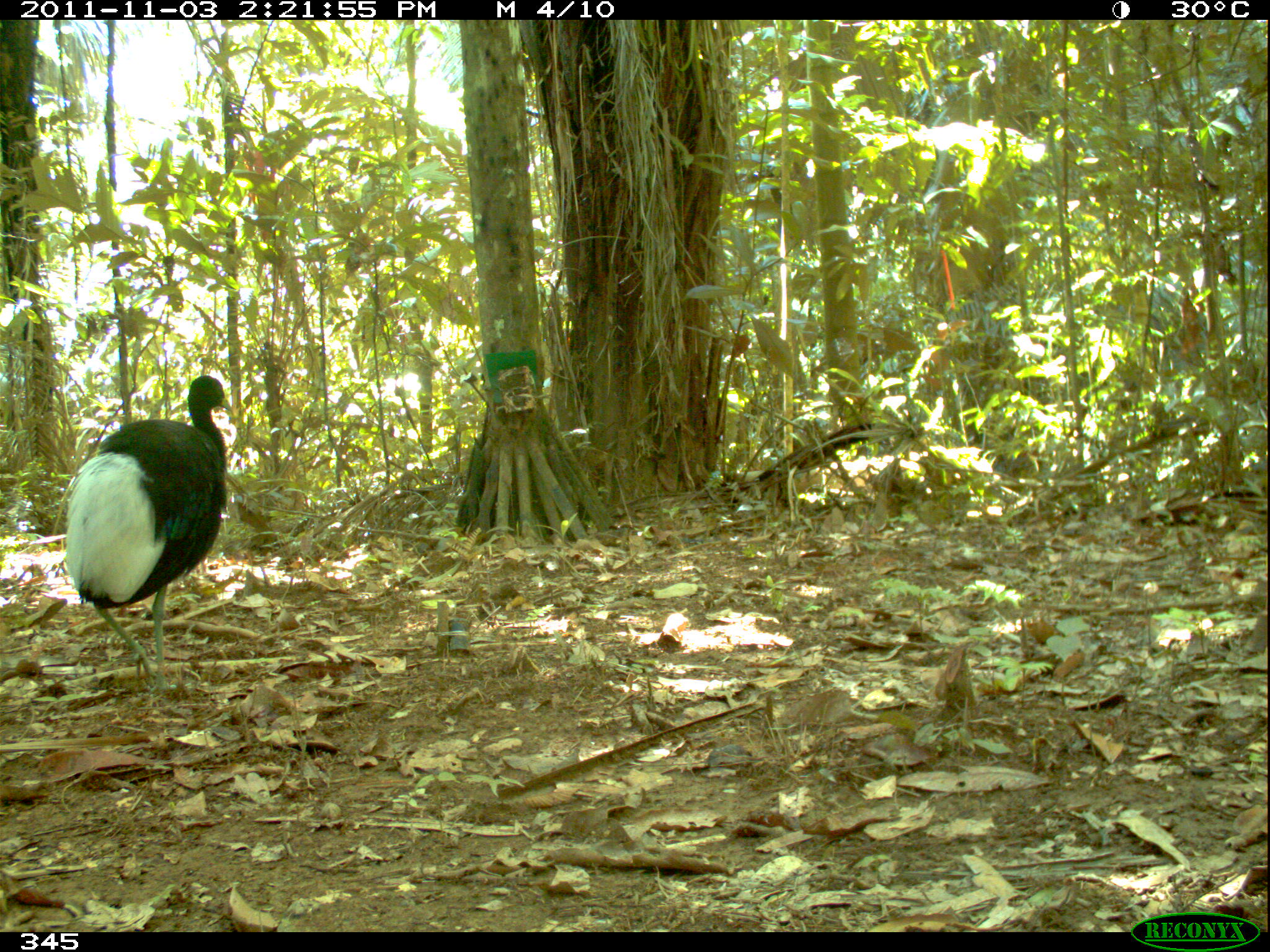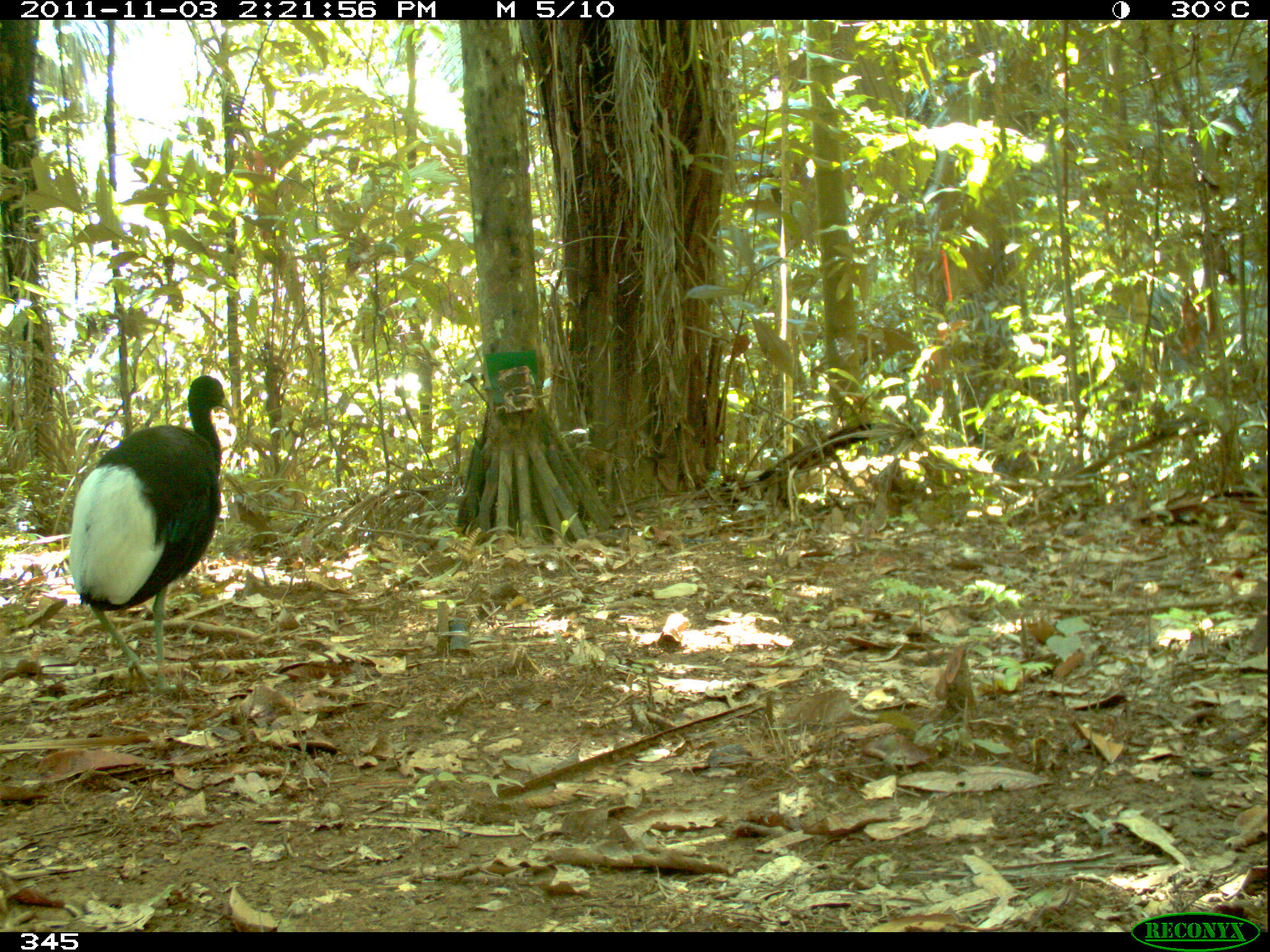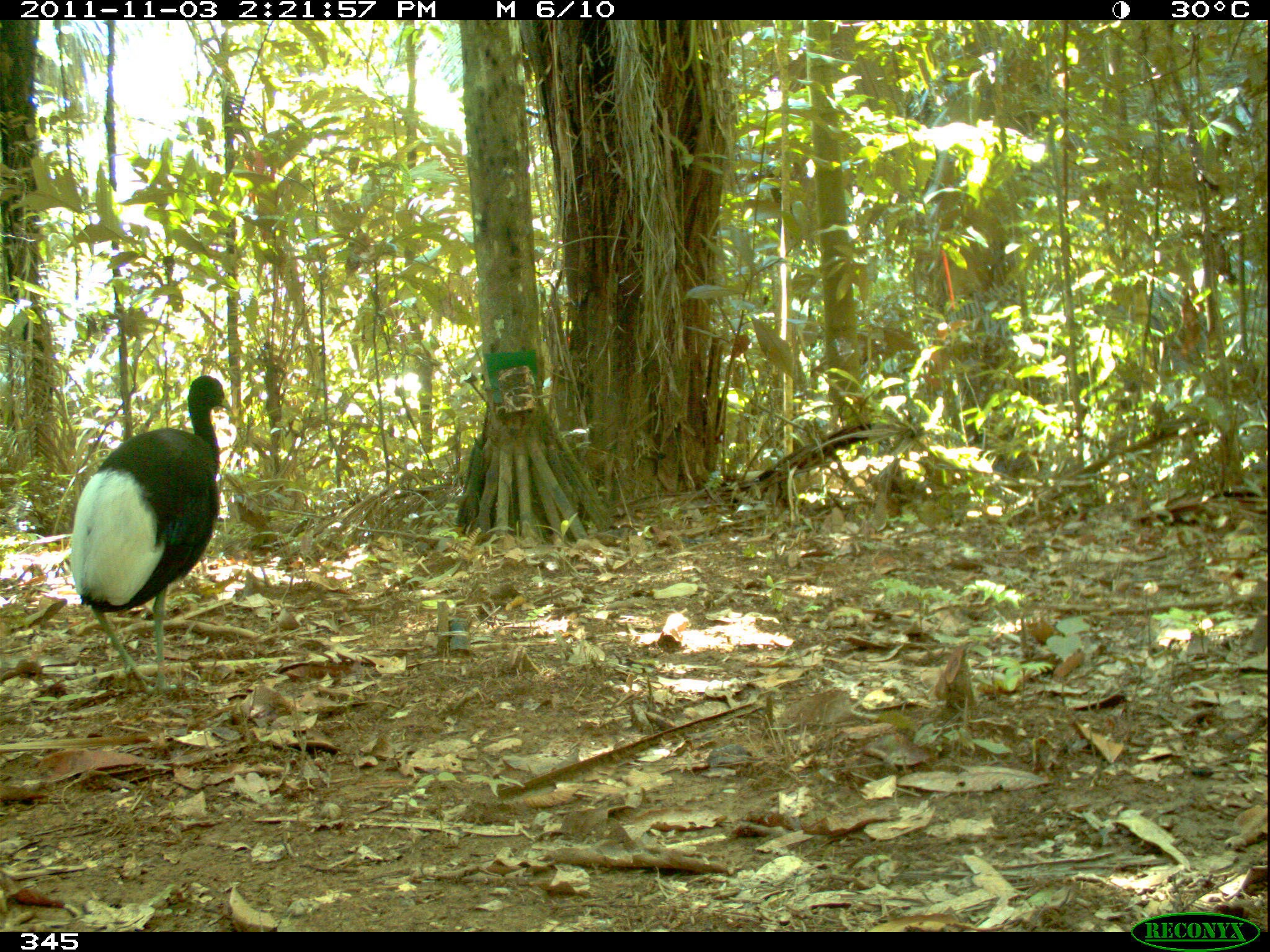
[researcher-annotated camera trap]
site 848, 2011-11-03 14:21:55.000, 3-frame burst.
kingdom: Animalia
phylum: Chordata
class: Aves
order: Gruiformes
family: Psophiidae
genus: Psophia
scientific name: Psophia leucoptera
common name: pale-winged trumpeter